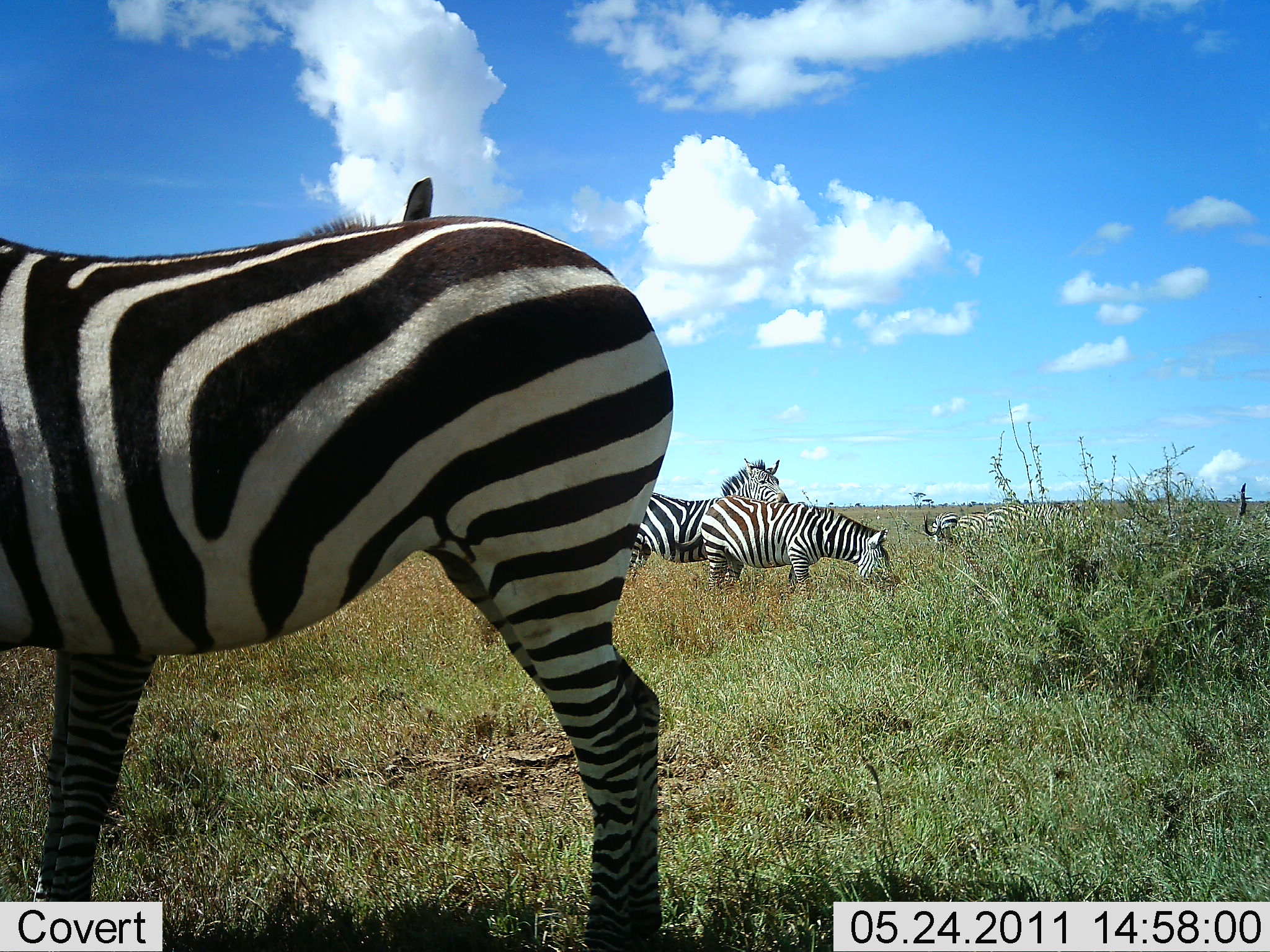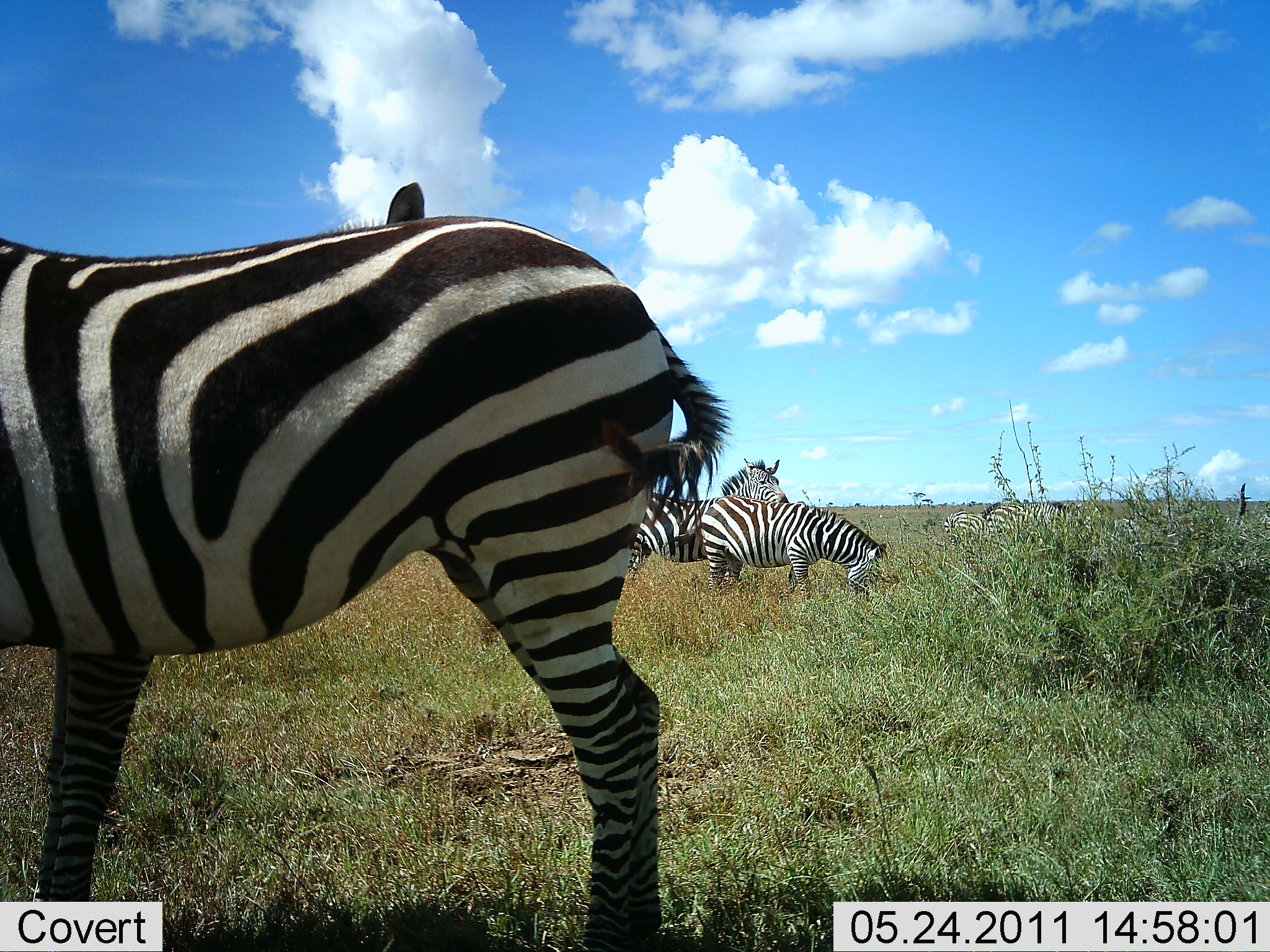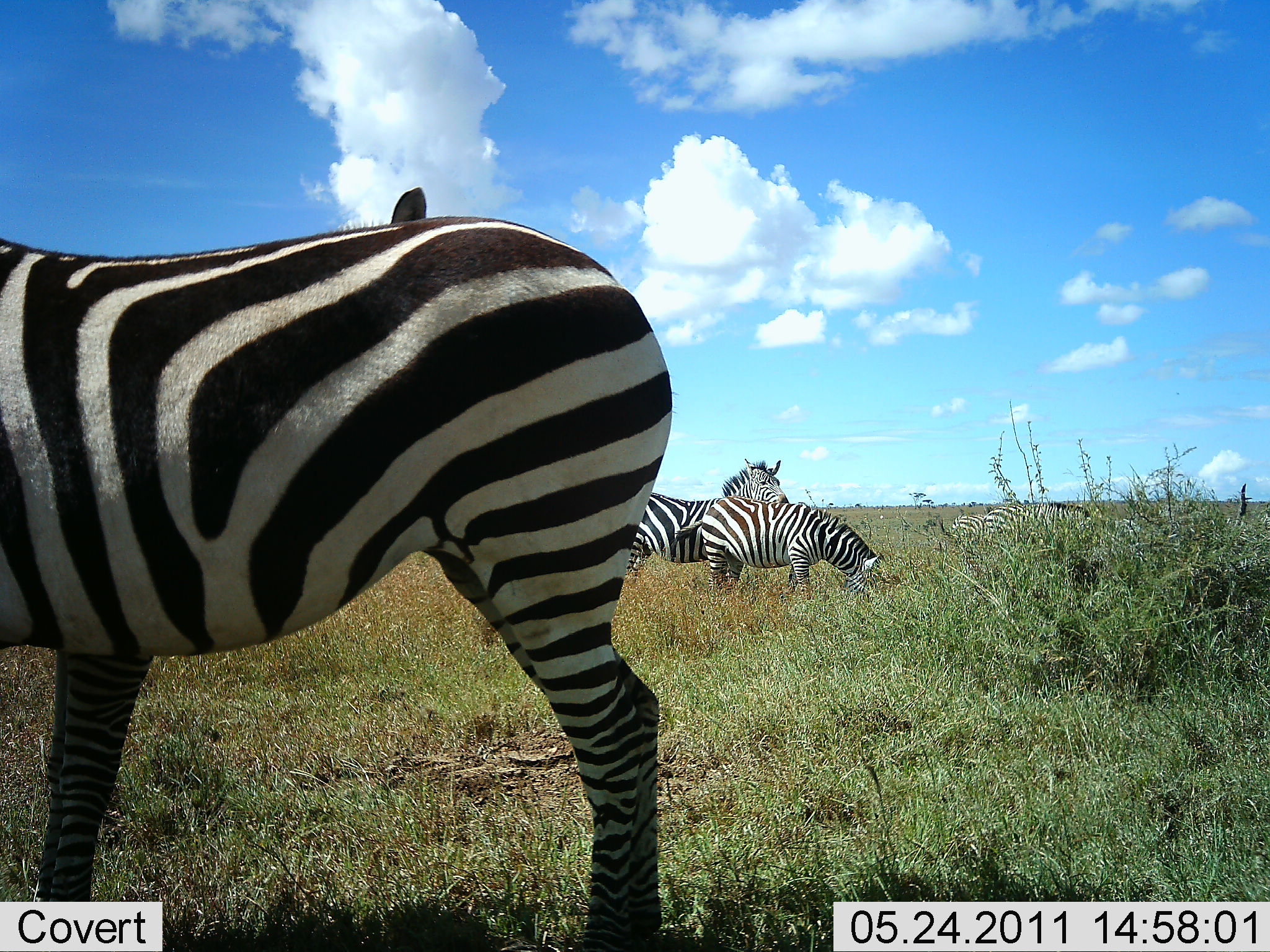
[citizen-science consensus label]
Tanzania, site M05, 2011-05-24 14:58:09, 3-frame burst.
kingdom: Animalia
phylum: Chordata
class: Mammalia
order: Perissodactyla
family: Equidae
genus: Equus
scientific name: Equus quagga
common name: plains zebra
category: zebra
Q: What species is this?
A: Zebra (plains zebra) (Equus quagga).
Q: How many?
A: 5.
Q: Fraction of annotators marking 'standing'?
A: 80%.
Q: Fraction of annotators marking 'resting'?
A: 0%.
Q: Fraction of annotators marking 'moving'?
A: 10%.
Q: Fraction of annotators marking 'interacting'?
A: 20%.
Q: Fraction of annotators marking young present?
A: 0%.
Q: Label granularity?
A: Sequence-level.